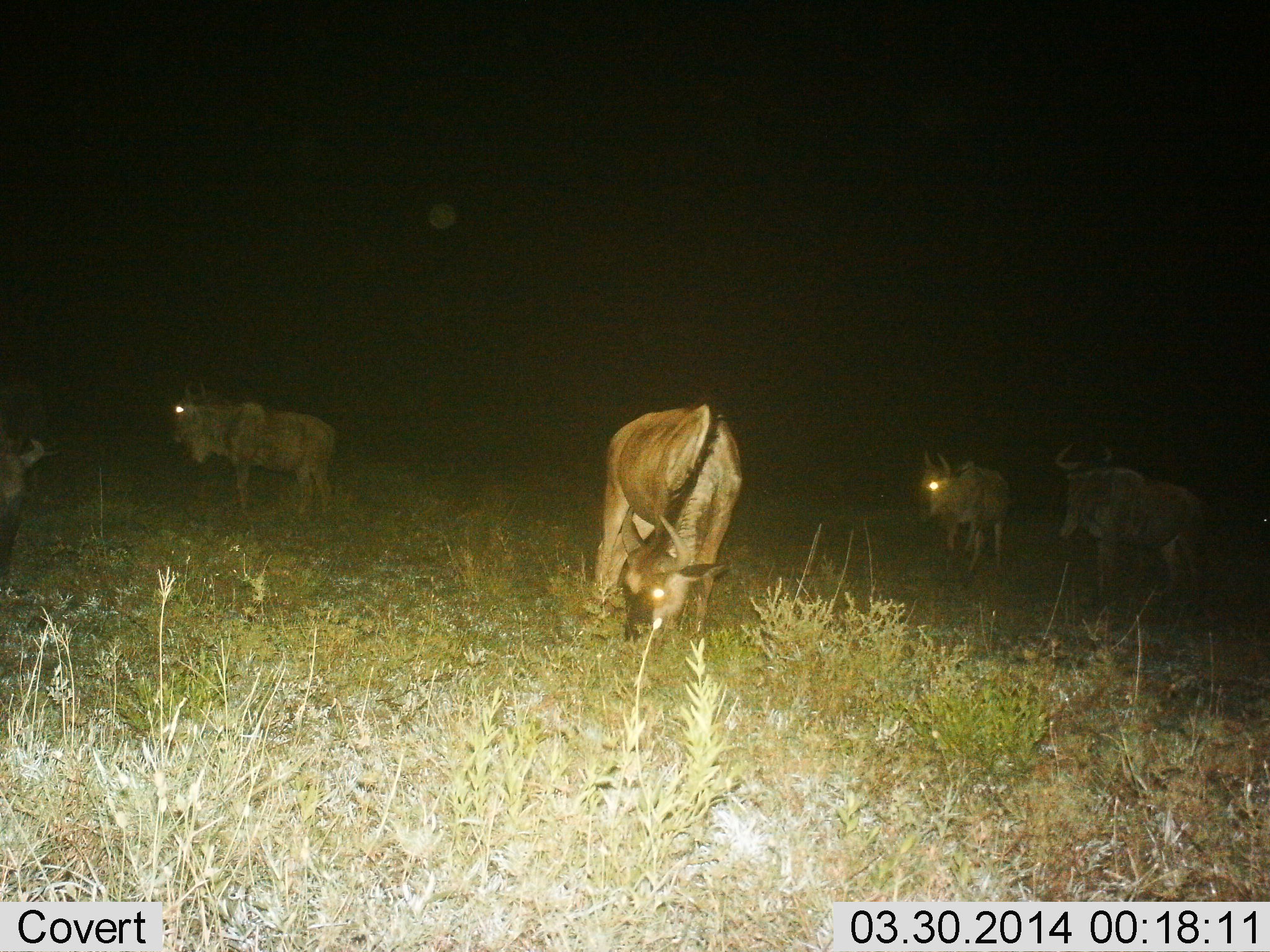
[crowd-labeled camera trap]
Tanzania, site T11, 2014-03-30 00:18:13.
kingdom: Animalia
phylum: Chordata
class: Mammalia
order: Artiodactyla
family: Bovidae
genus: Connochaetes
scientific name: Connochaetes taurinus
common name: blue wildebeest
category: wildebeest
Wildebeest (blue wildebeest) (Connochaetes taurinus), count 5. Behavior (volunteer vote fractions): standing 90%, resting 0%, moving 10%, interacting 0%. Young present (vote fraction): 20%. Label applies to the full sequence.